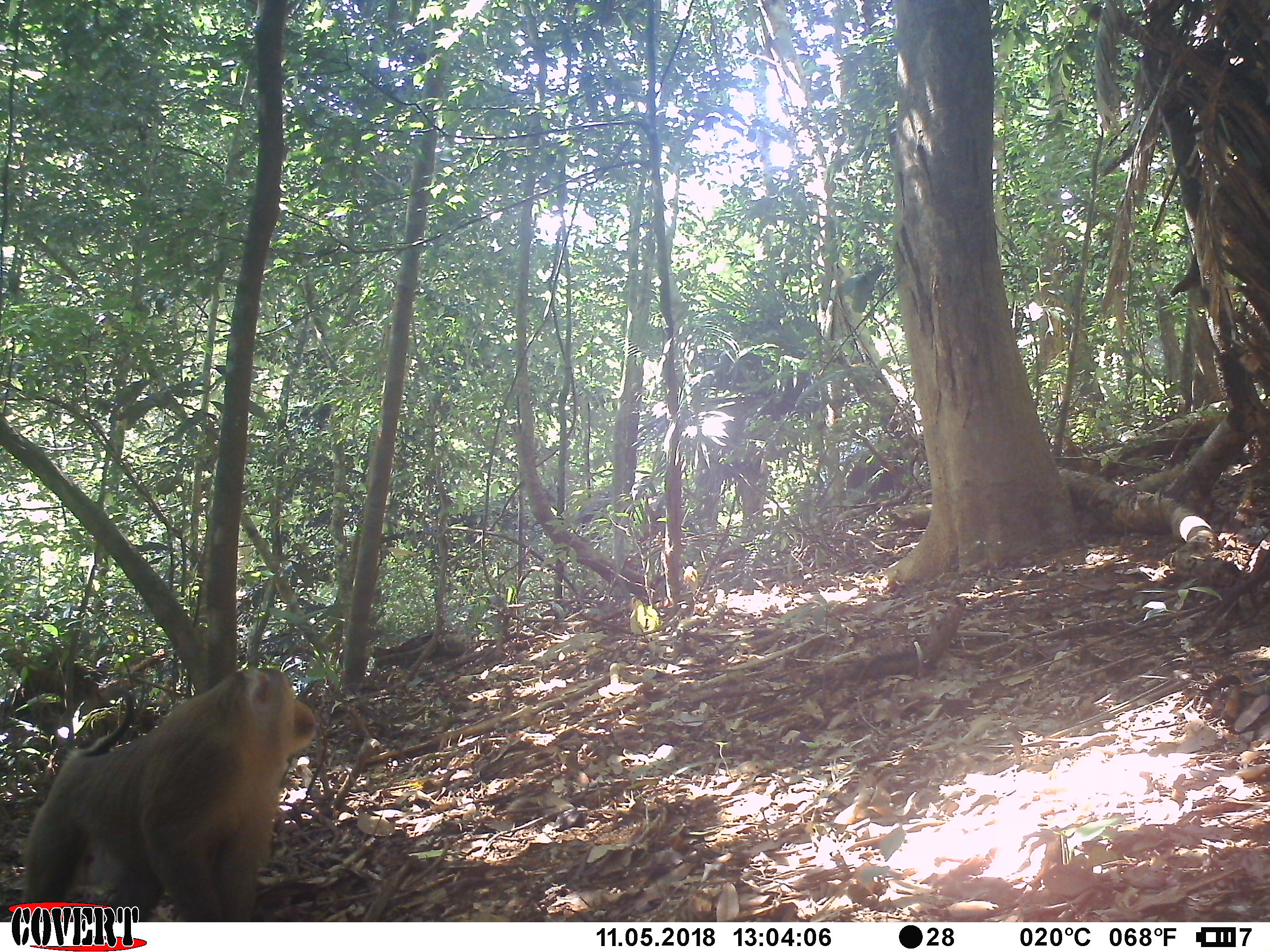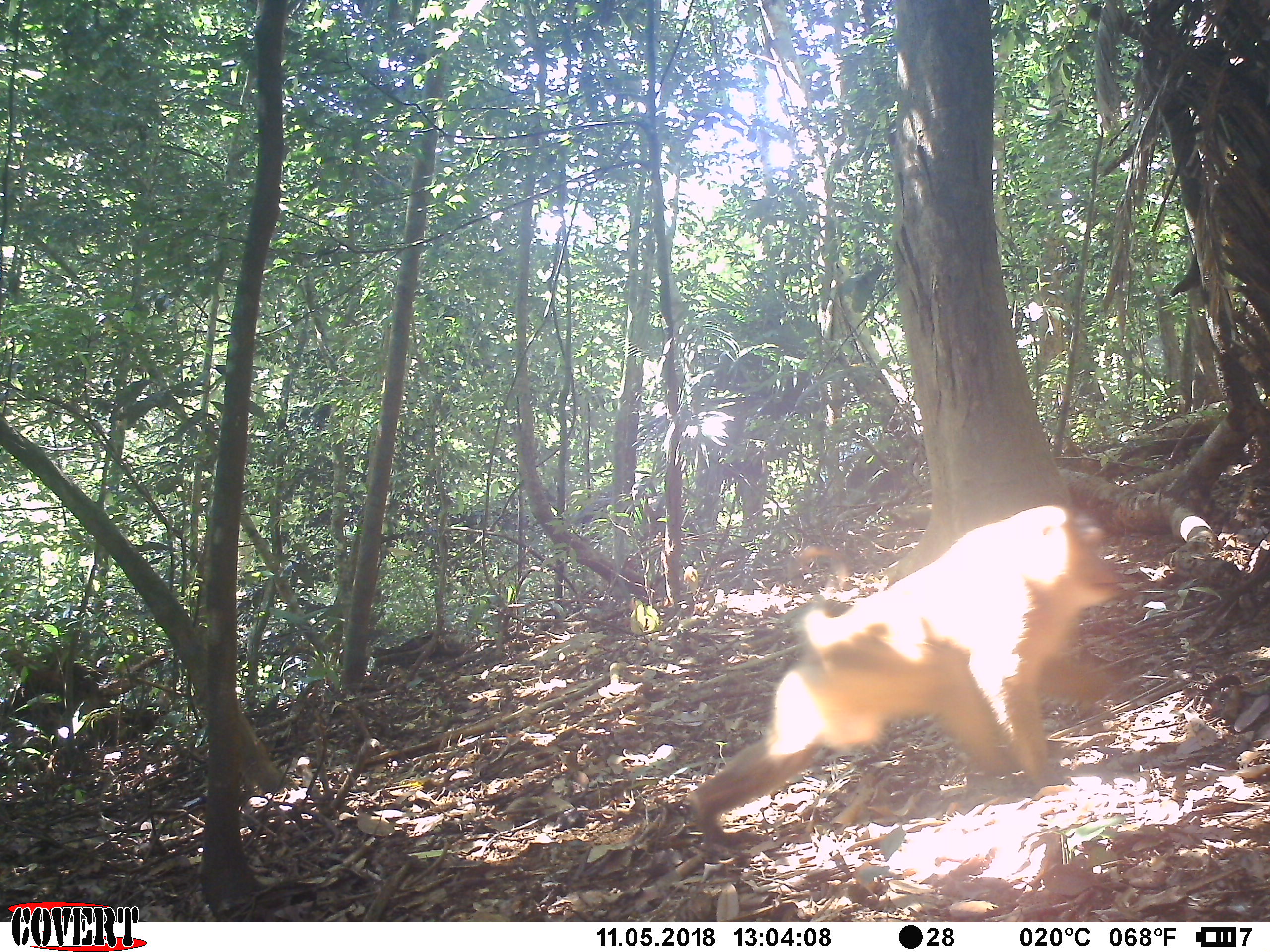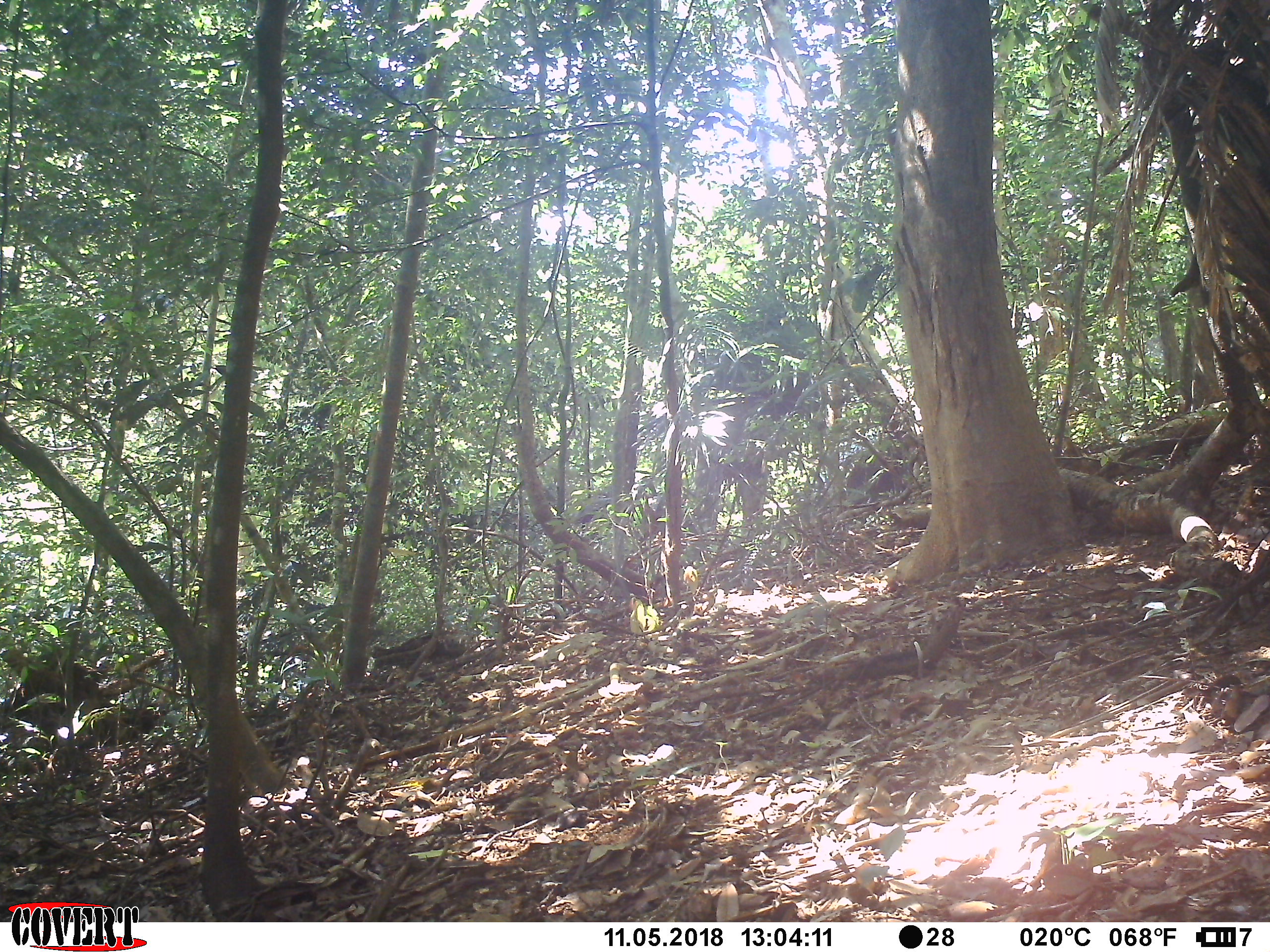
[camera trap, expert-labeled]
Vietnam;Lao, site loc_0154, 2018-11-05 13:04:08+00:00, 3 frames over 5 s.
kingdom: Animalia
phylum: Chordata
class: Mammalia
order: Primates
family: Cercopithecidae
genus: Macaca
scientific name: Macaca nemestrina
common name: pig-tailed macaque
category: pig tailed macaque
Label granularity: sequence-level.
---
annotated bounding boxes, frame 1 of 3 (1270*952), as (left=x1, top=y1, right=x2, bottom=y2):
pig tailed macaque: (left=22, top=665, right=316, bottom=922)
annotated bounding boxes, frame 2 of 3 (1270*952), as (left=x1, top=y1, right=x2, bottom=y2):
pig tailed macaque: (left=687, top=504, right=1120, bottom=848)